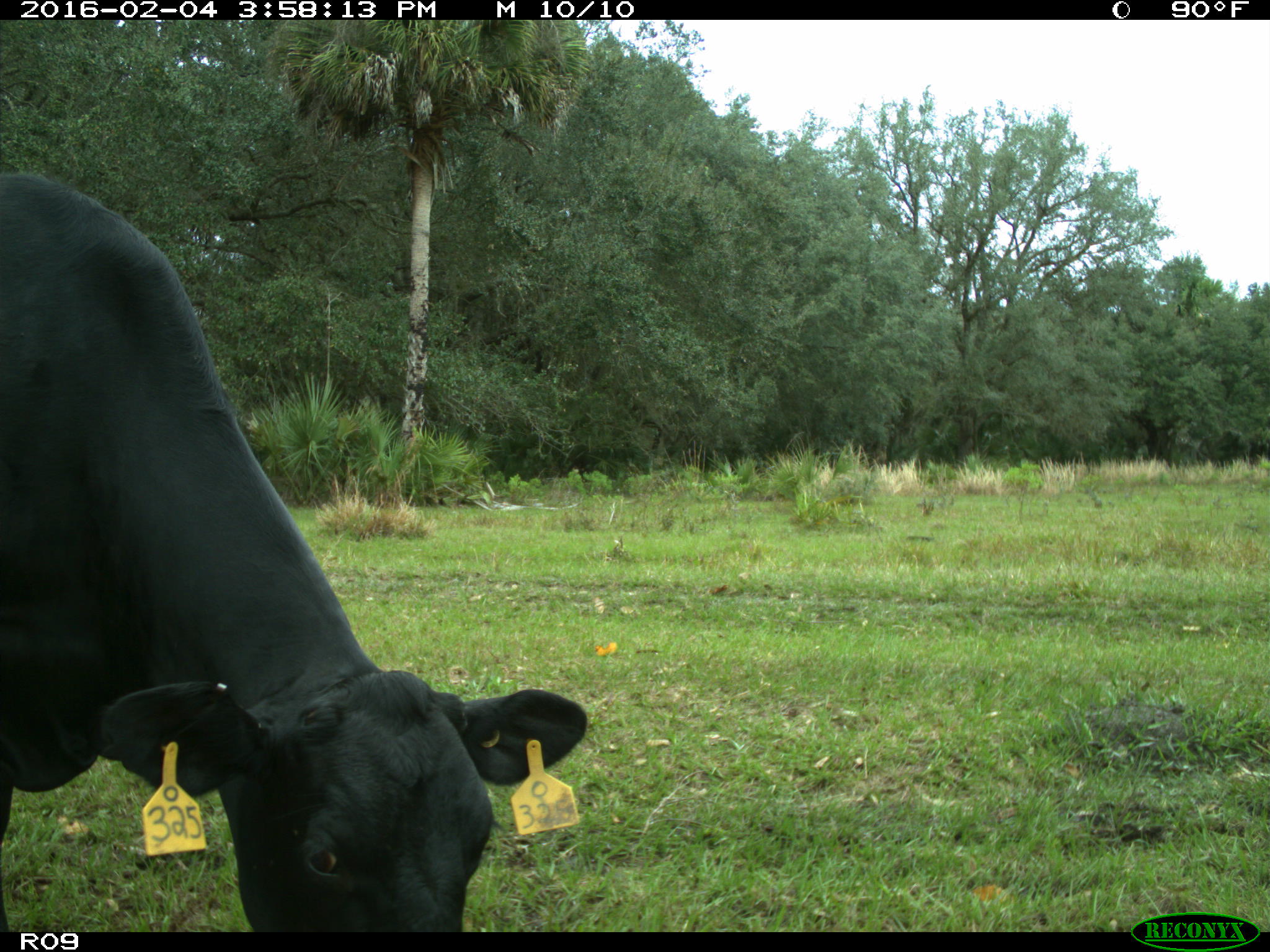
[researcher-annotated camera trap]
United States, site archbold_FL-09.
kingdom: Animalia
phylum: Chordata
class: Mammalia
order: Artiodactyla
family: Bovidae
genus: Bos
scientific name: Bos taurus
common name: domestic cow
Bos taurus (domestic cow).